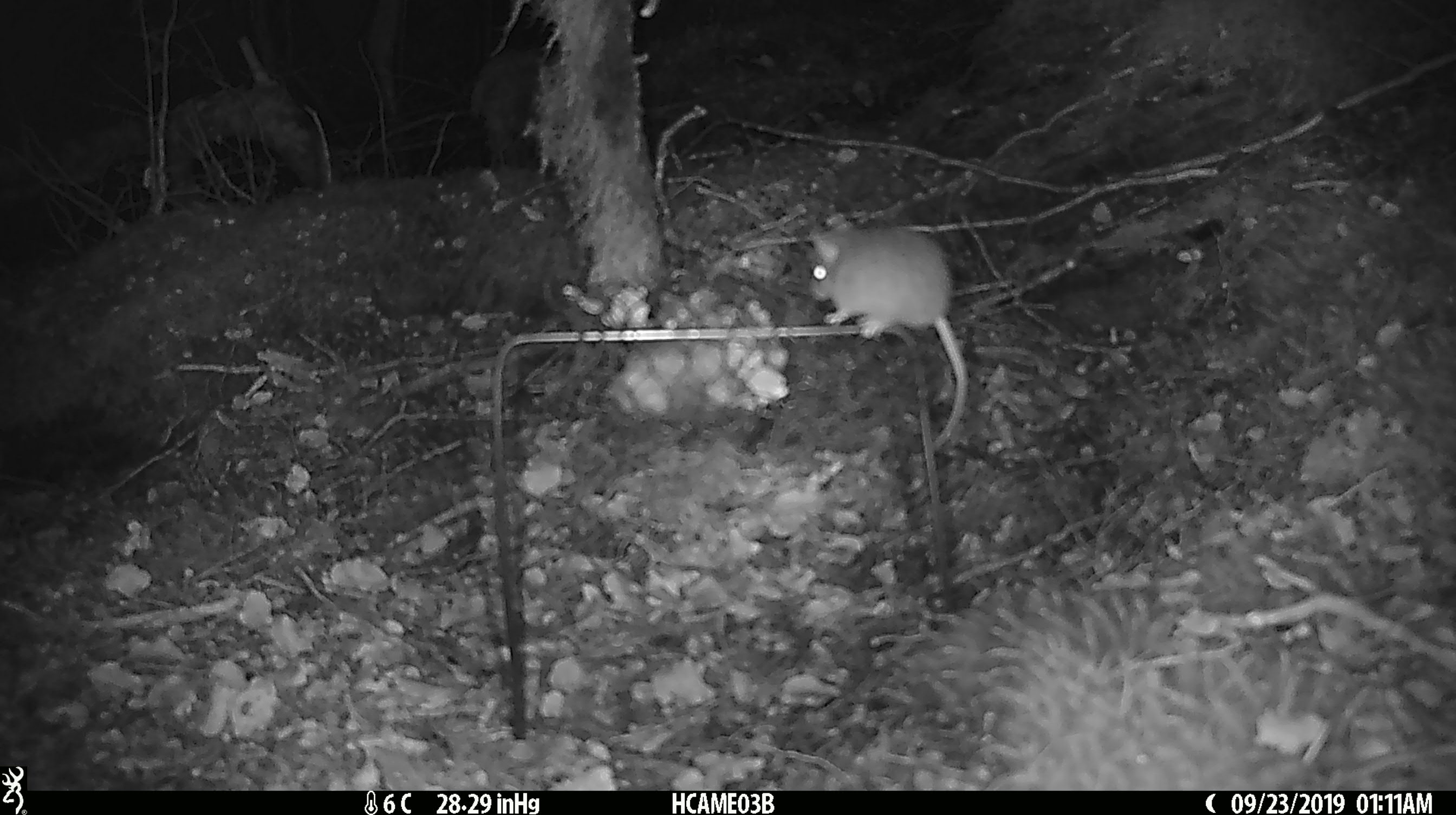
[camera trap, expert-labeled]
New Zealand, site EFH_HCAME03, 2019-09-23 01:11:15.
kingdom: Animalia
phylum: Chordata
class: Mammalia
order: Rodentia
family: Muridae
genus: Mus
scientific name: Mus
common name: mouse